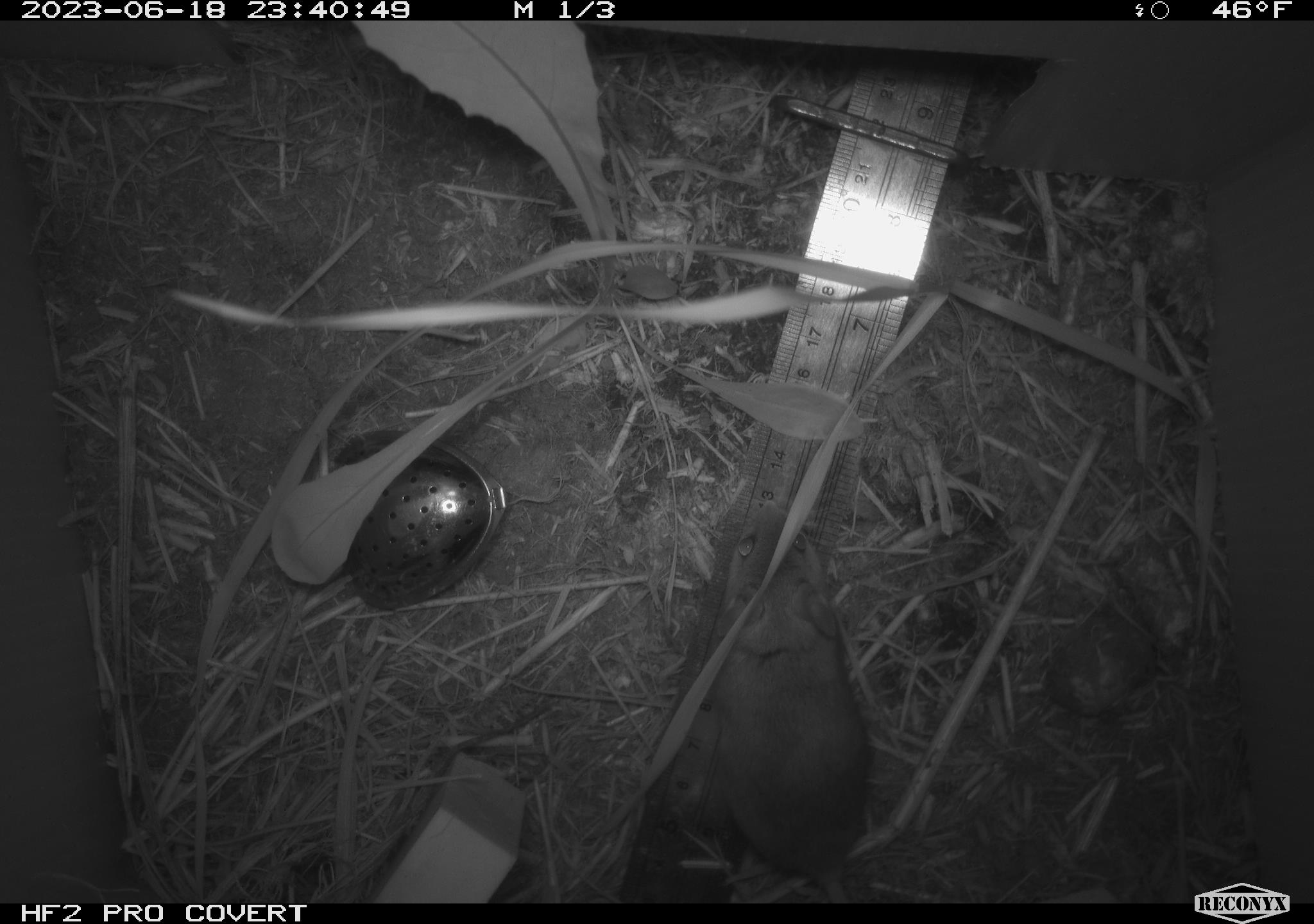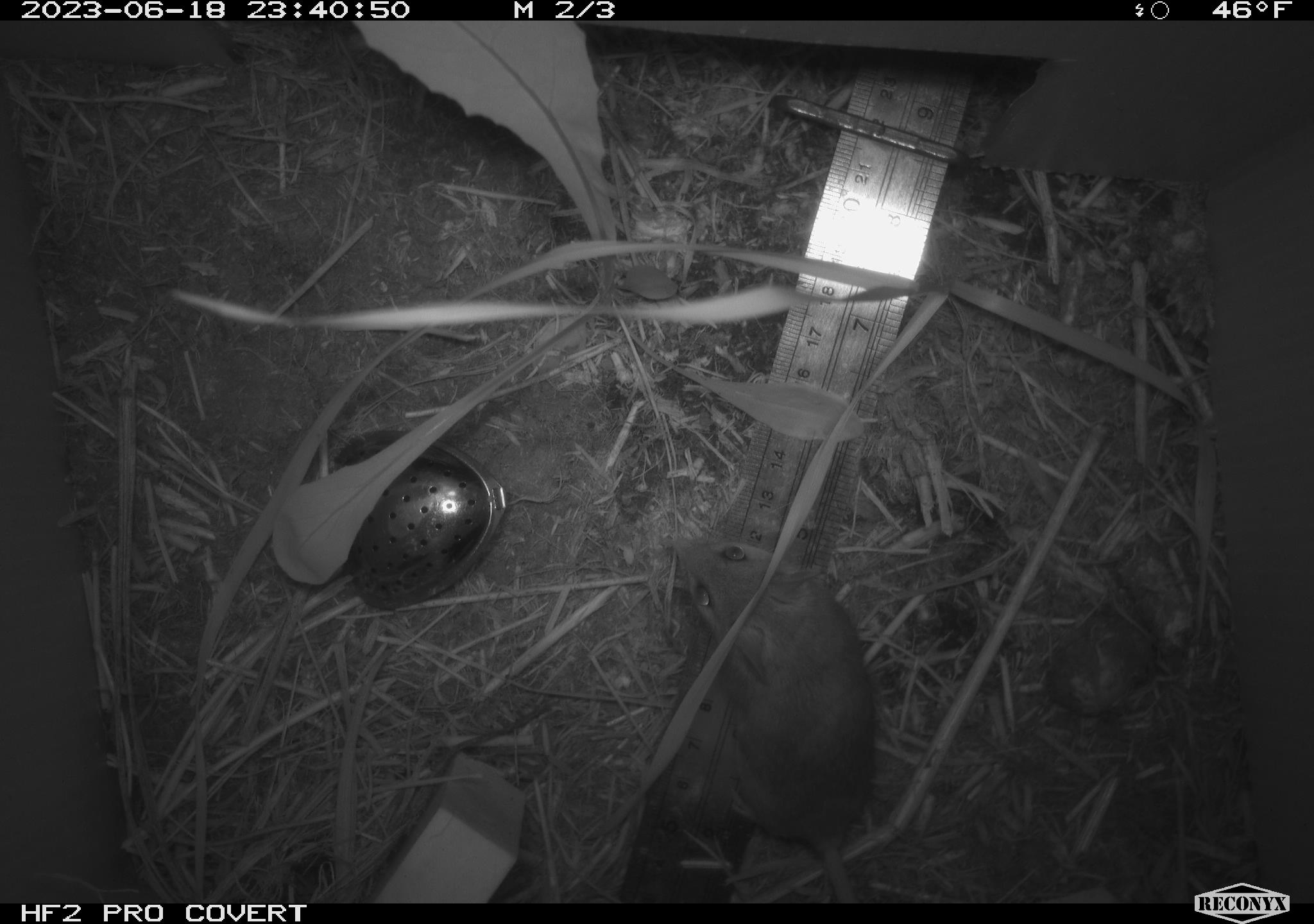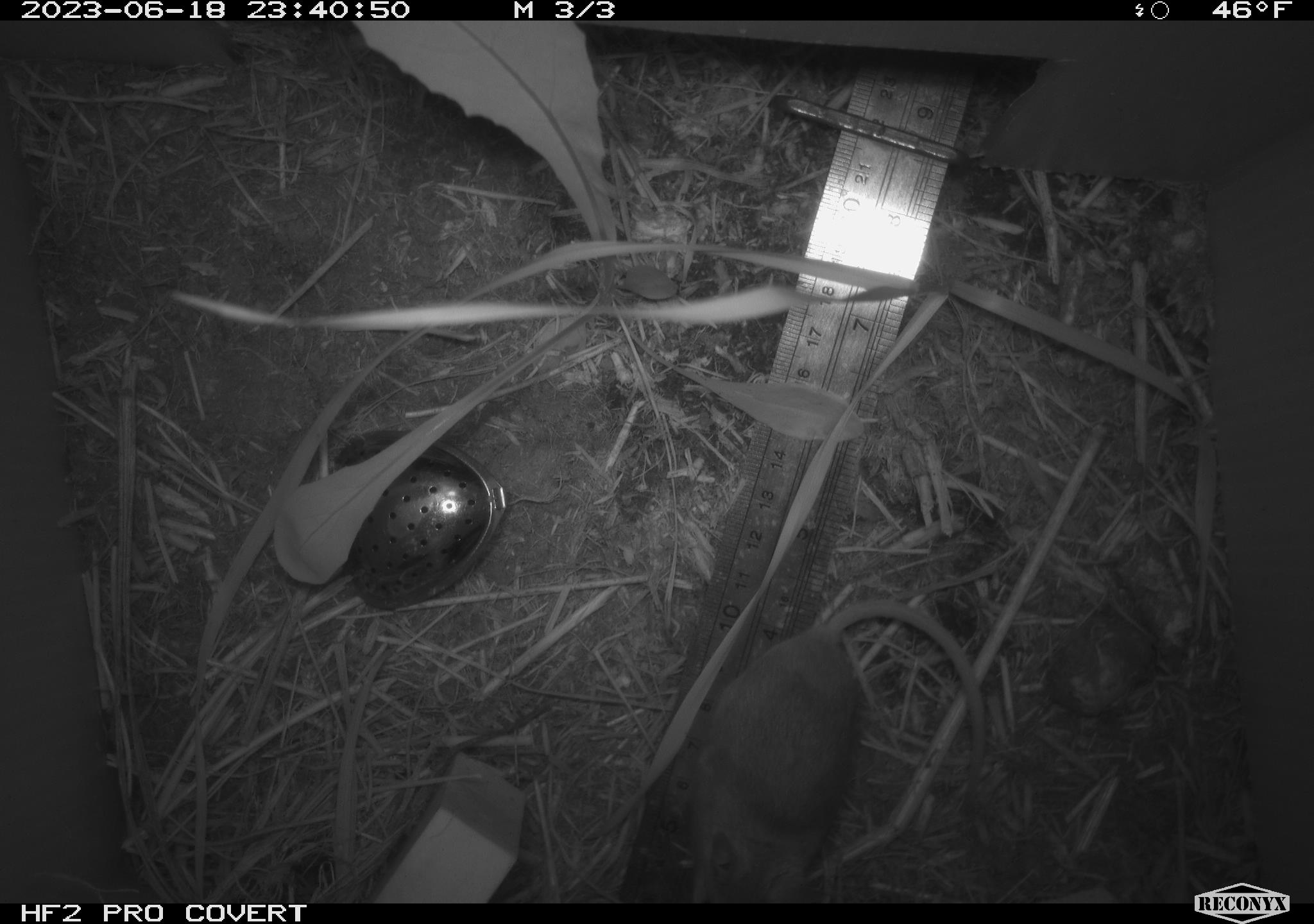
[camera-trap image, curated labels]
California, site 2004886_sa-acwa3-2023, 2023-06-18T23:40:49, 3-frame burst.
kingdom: Animalia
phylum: Chordata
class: Mammalia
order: Rodentia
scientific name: Rodentia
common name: mouse species